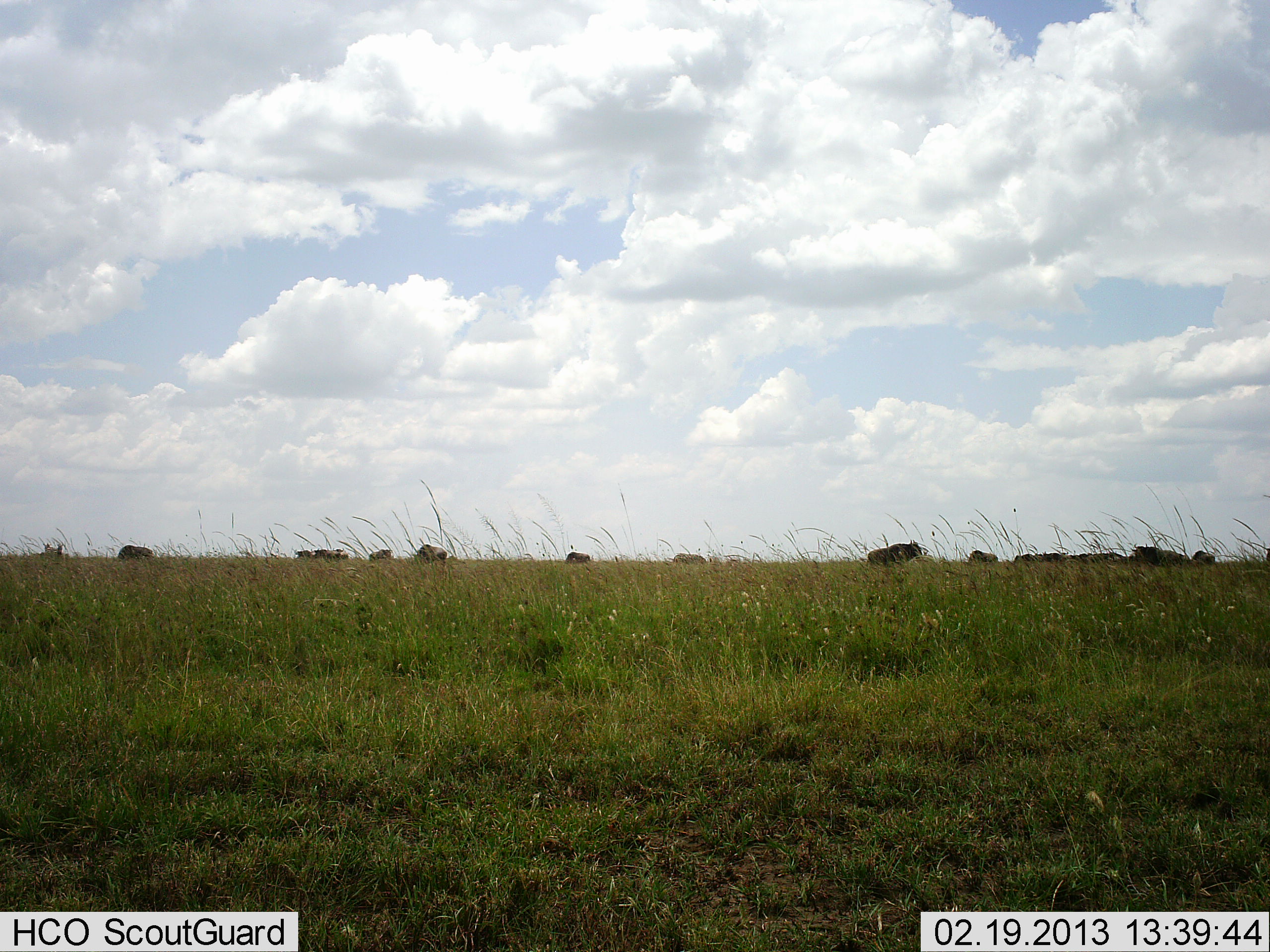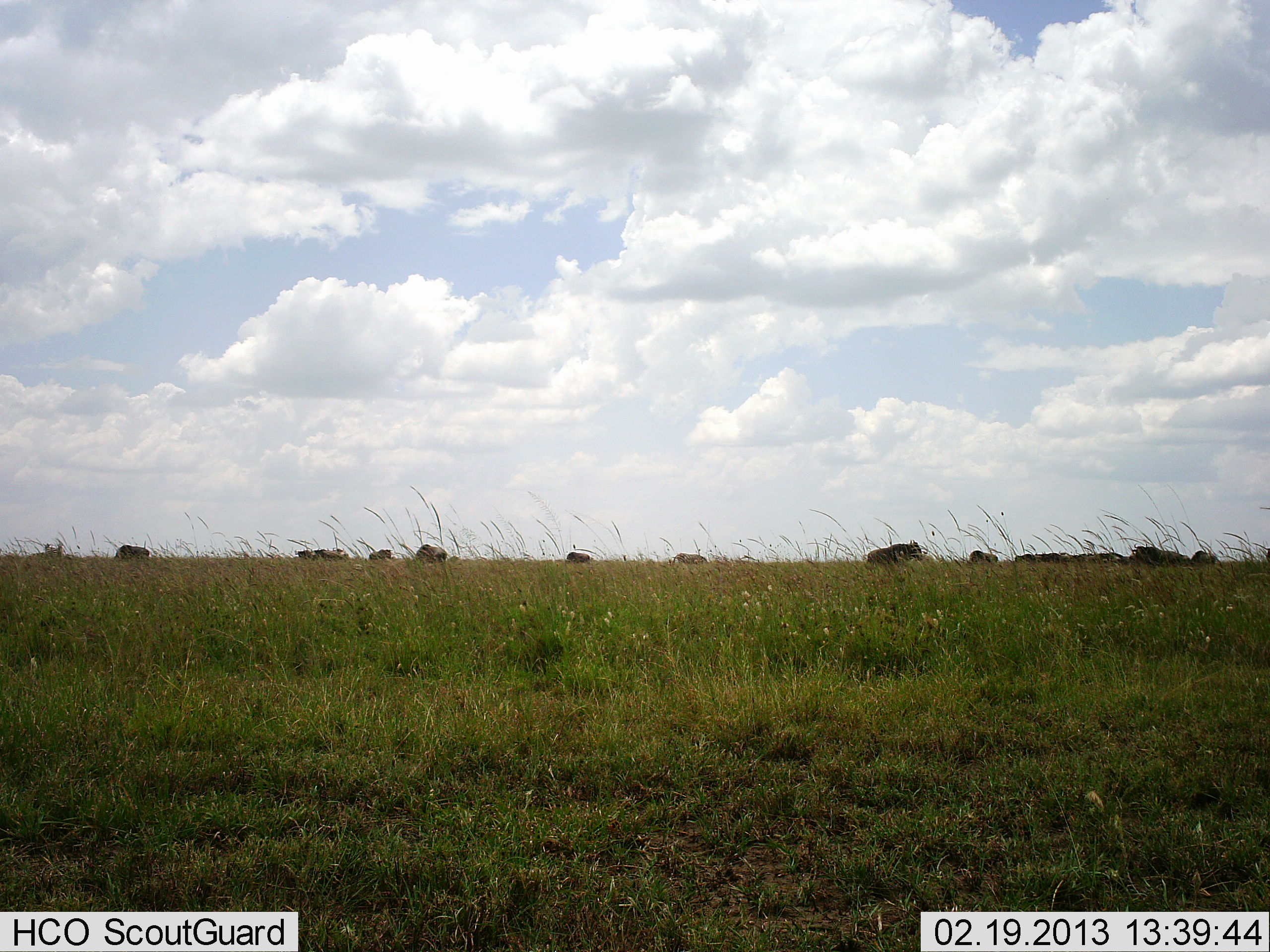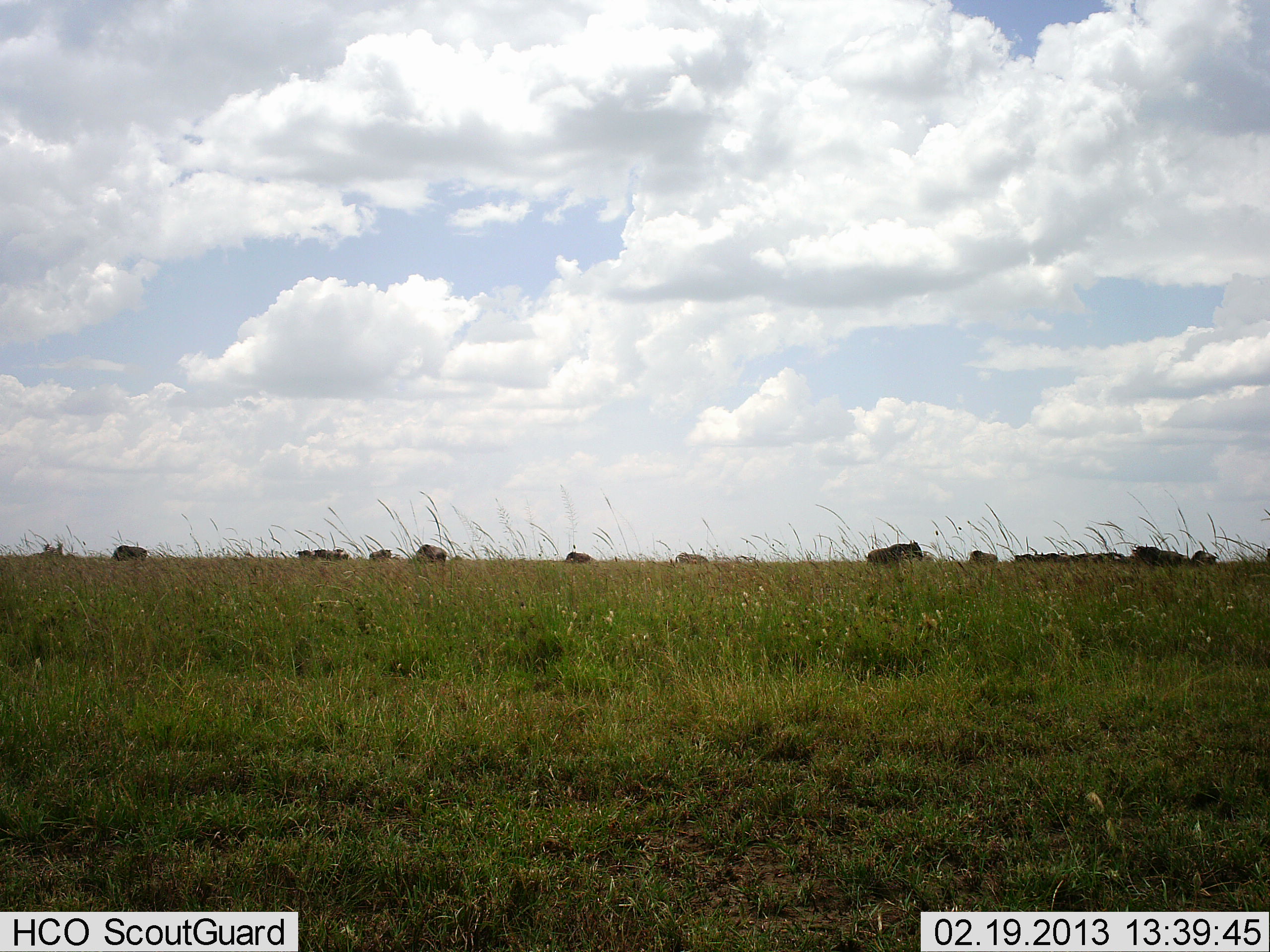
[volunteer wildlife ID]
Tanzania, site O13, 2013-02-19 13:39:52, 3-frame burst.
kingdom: Animalia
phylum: Chordata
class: Mammalia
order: Artiodactyla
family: Bovidae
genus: Connochaetes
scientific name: Connochaetes taurinus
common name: blue wildebeest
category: wildebeest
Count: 11-50.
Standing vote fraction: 33%.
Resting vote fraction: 11%.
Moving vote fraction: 44%.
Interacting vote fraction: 0%.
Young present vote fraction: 0%.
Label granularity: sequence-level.